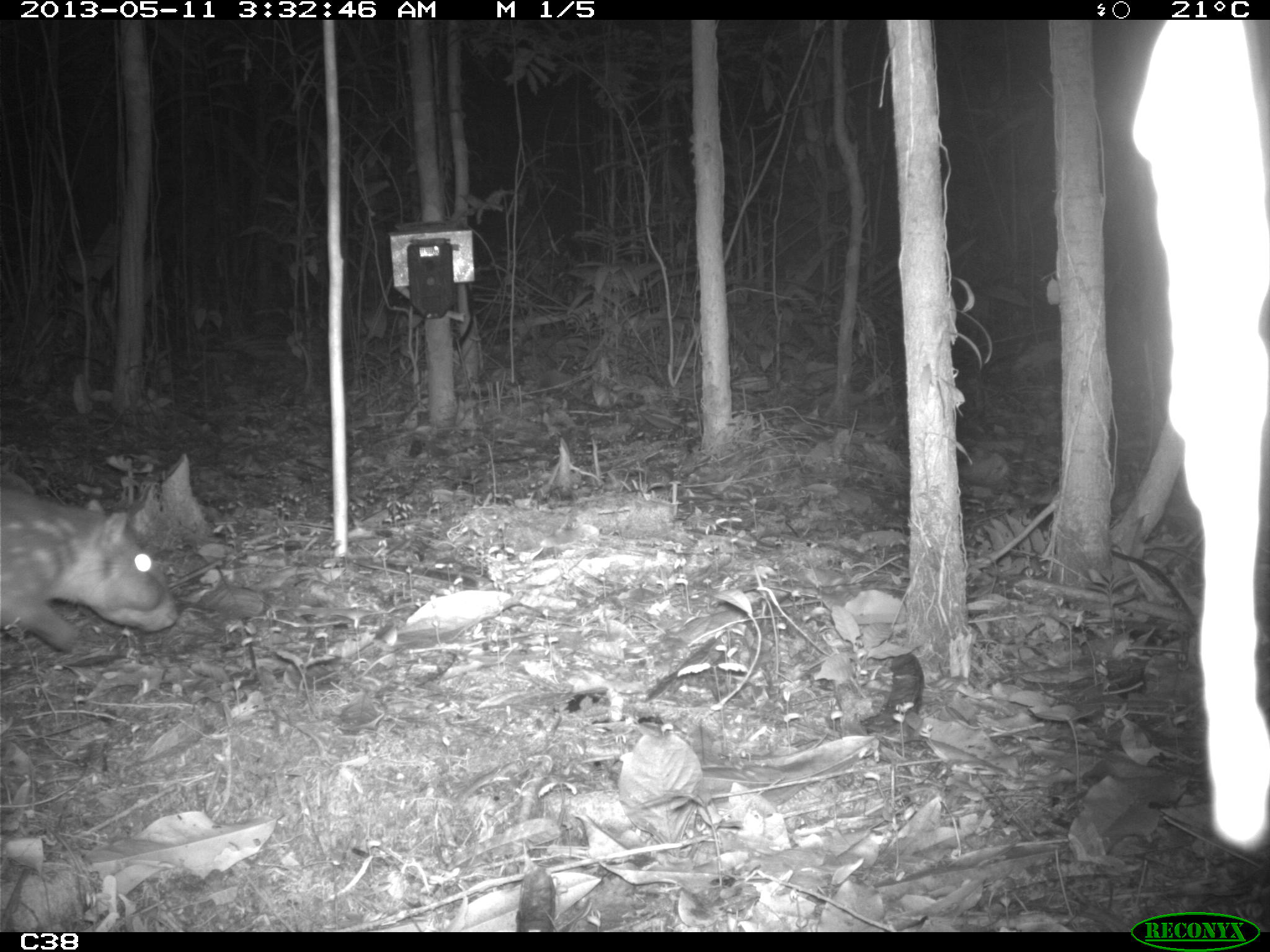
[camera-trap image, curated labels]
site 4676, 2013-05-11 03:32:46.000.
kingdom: Animalia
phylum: Chordata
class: Mammalia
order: Rodentia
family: Cuniculidae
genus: Cuniculus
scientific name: Cuniculus paca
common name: spotted paca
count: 1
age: adult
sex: female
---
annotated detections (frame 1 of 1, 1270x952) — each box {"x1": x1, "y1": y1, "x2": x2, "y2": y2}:
cuniculus paca: {"x1": 0, "y1": 484, "x2": 180, "y2": 653}